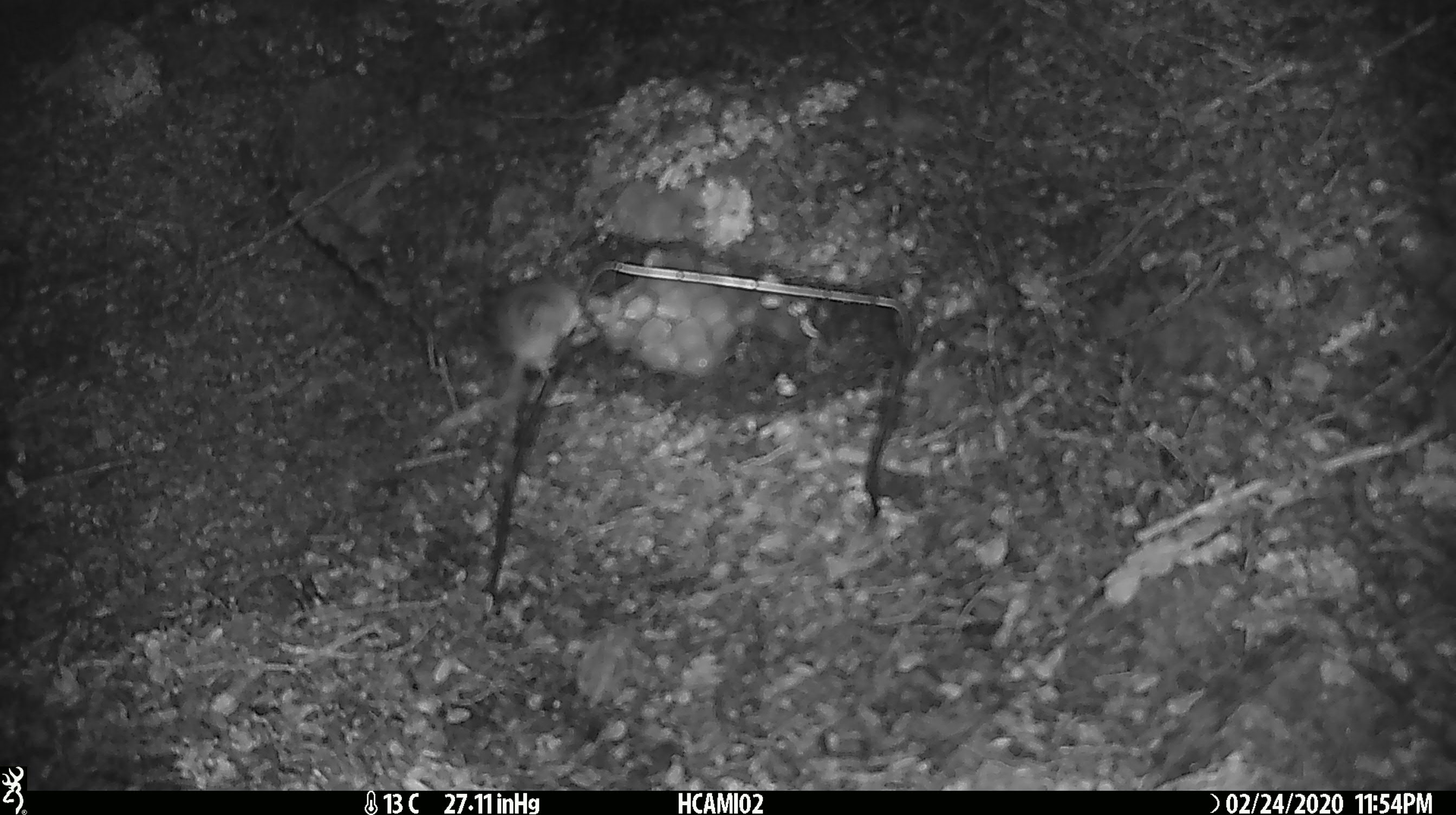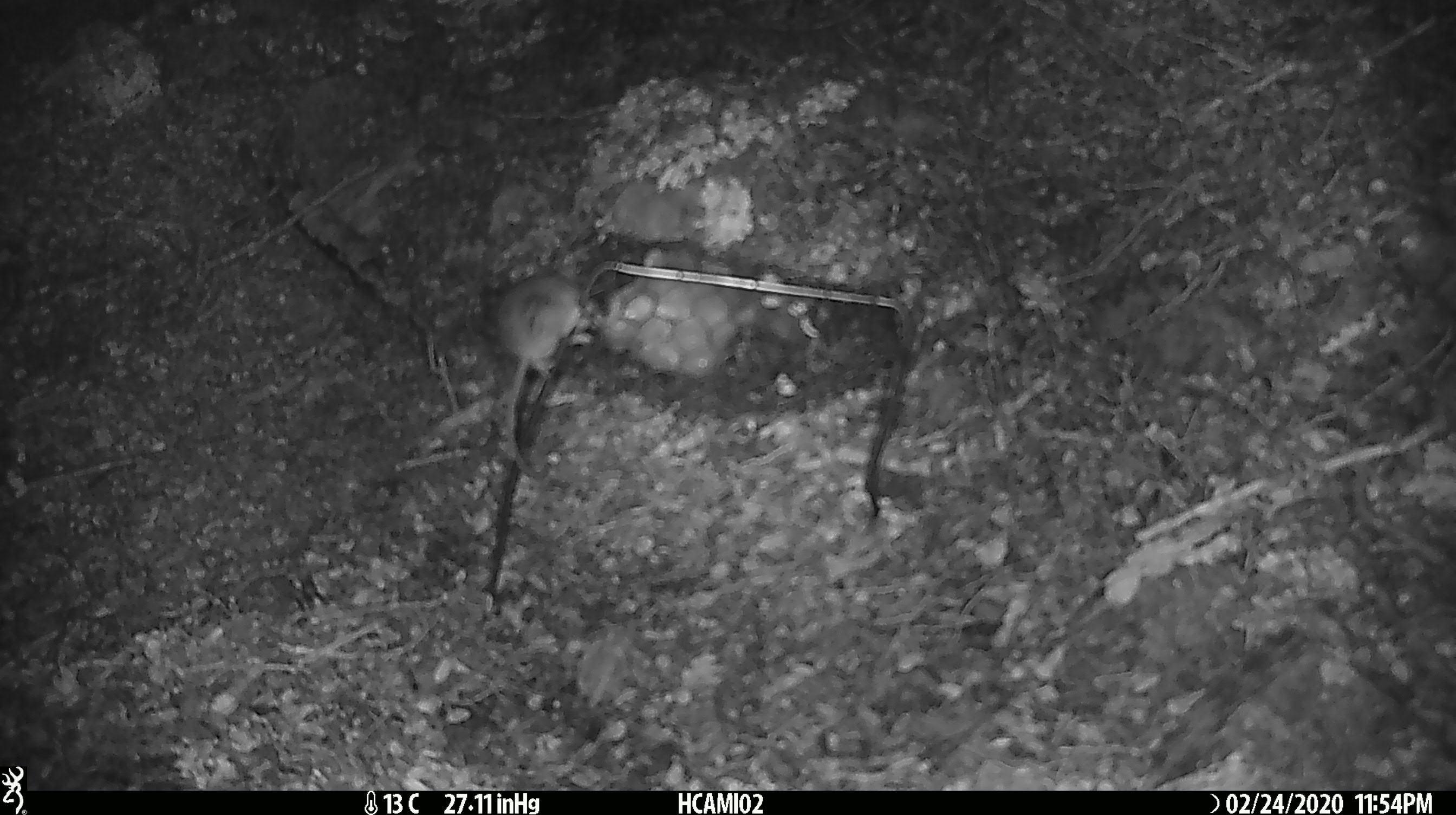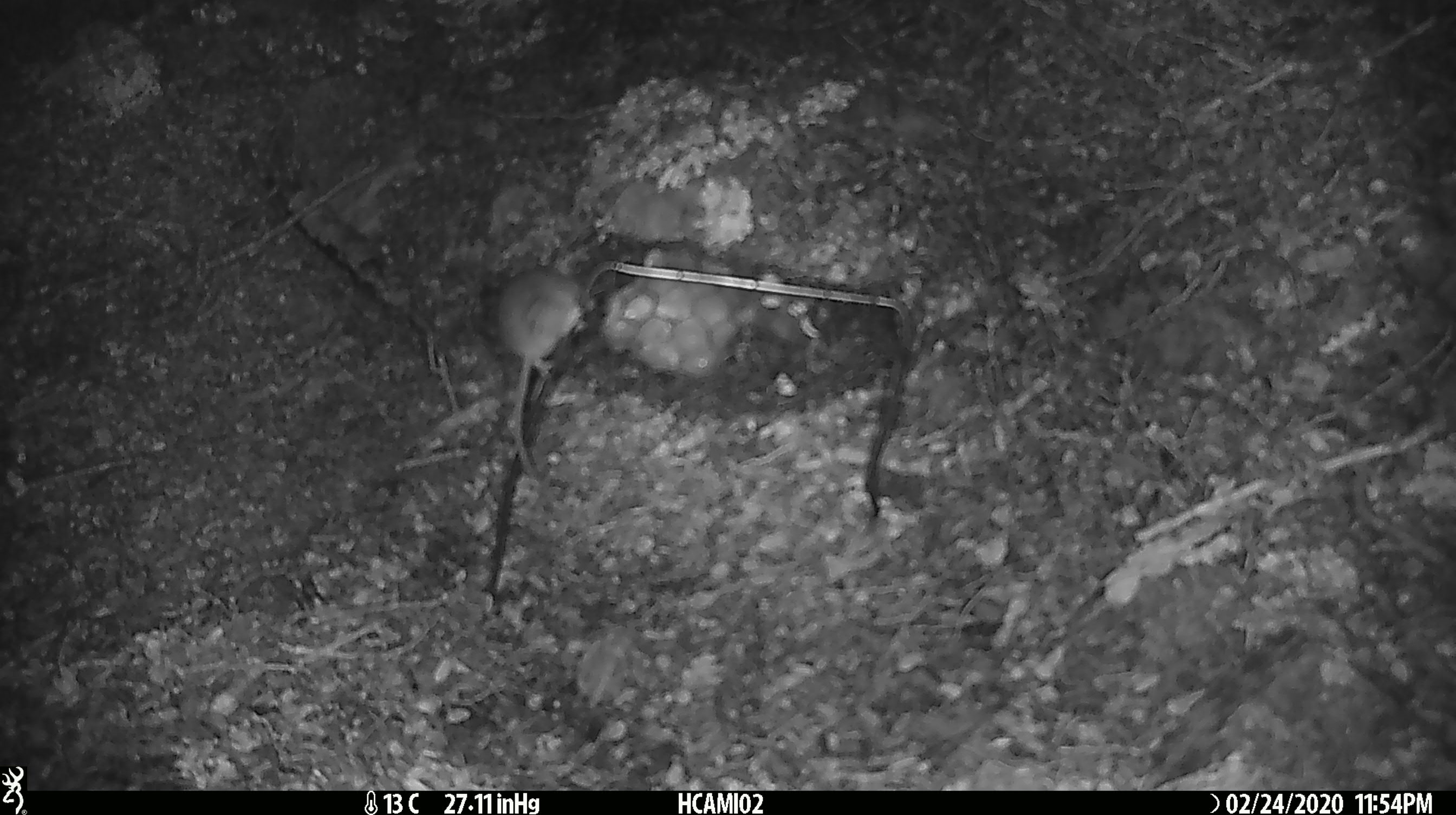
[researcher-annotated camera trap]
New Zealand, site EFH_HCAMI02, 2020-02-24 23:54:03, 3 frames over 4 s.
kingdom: Animalia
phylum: Chordata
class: Mammalia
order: Rodentia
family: Muridae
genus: Mus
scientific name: Mus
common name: mouse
Mouse (Mus).